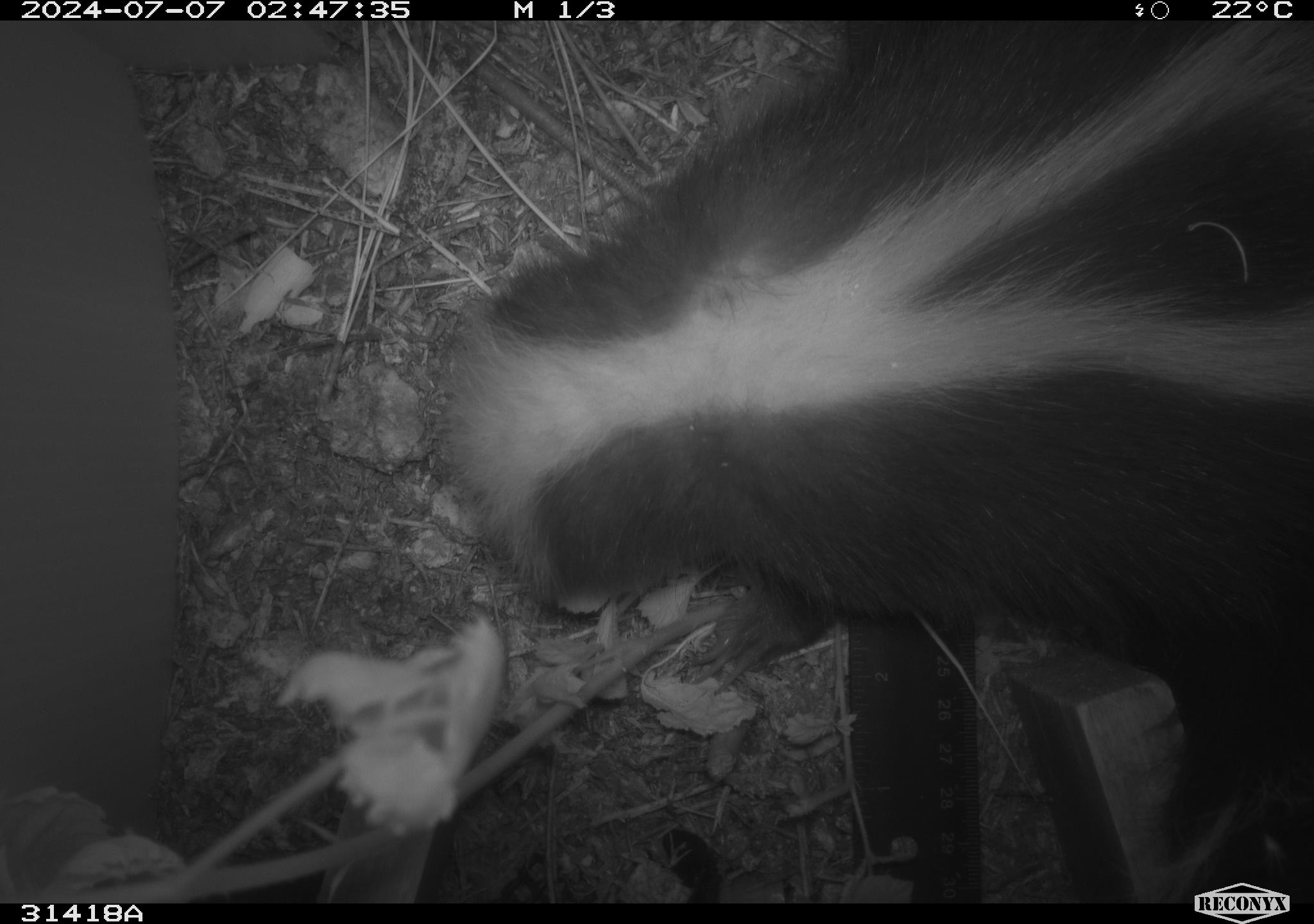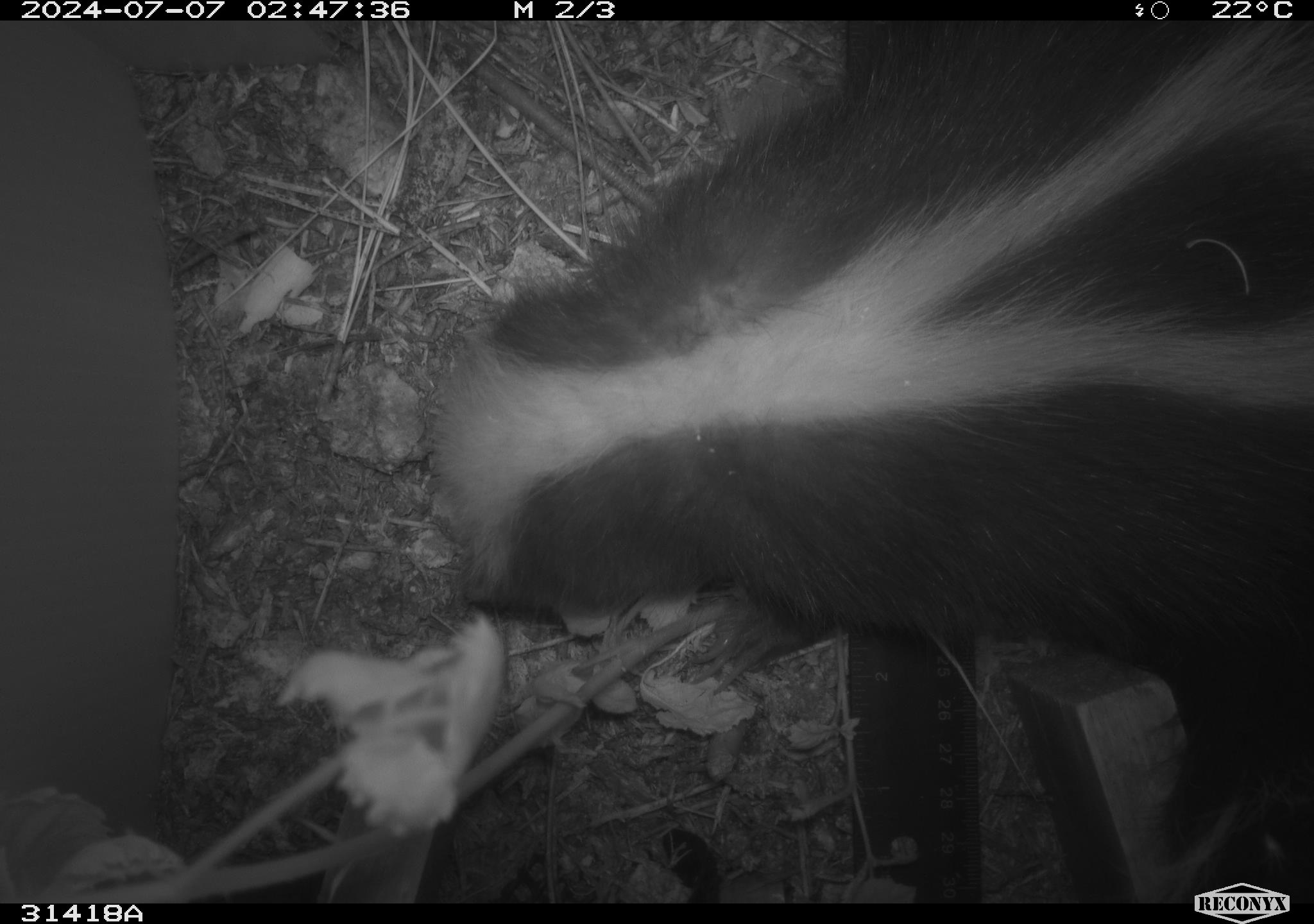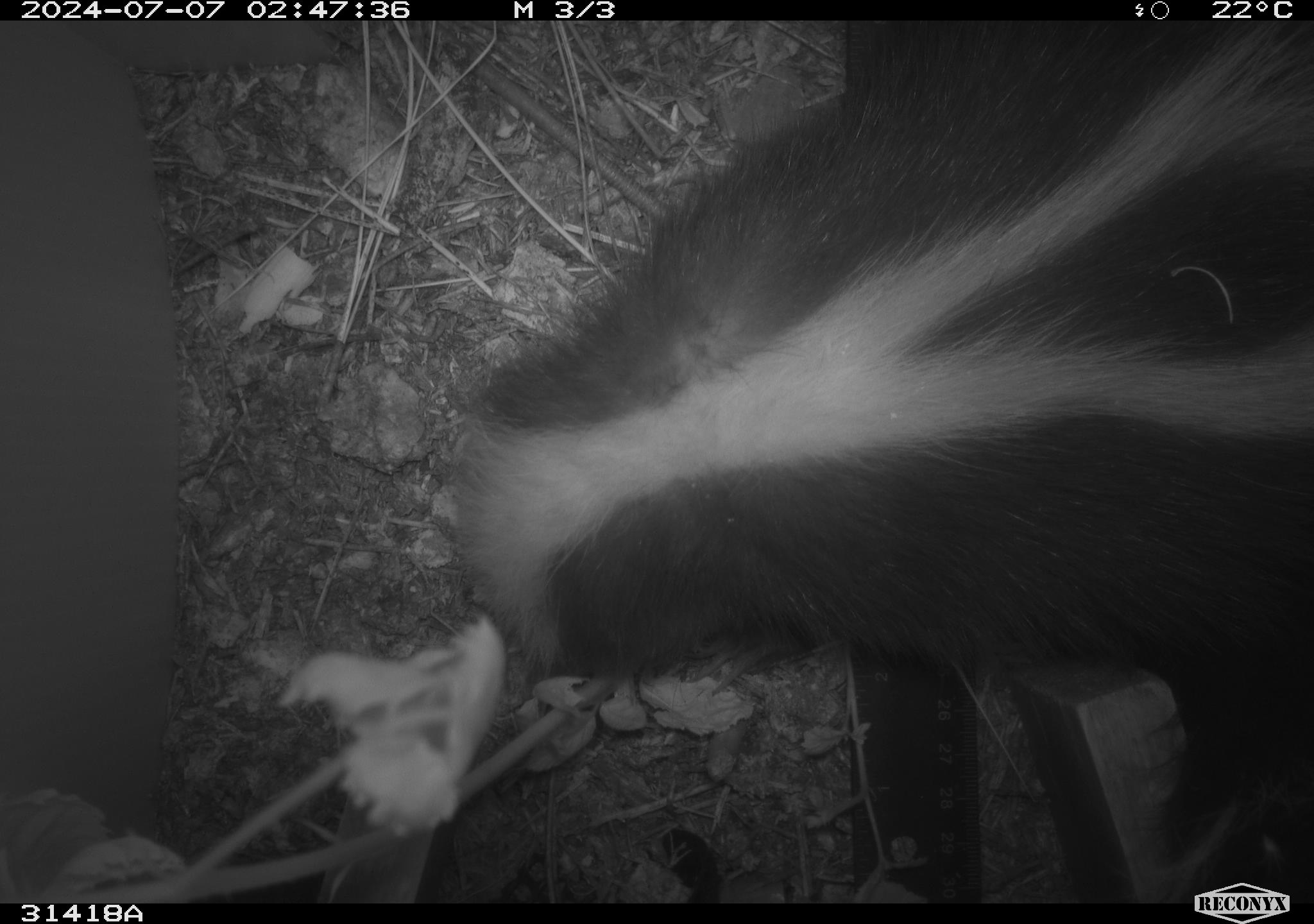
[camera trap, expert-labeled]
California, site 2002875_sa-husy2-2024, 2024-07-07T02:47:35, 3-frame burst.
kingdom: Animalia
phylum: Chordata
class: Mammalia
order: Carnivora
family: Mephitidae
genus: Mephitis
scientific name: Mephitis mephitis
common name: striped skunk